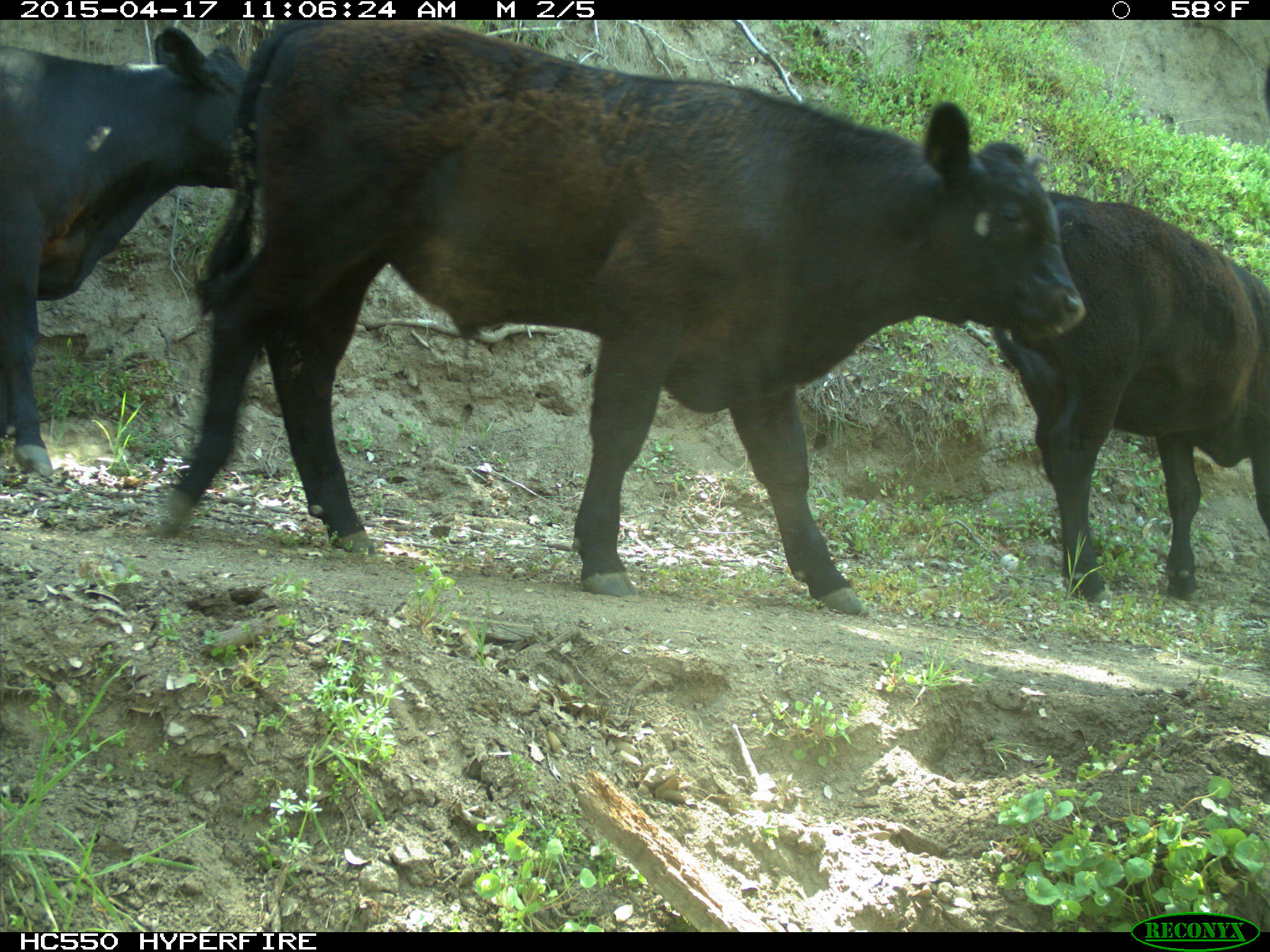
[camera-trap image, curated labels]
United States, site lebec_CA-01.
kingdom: Animalia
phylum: Chordata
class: Mammalia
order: Artiodactyla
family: Bovidae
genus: Bos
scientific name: Bos taurus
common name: domestic cow